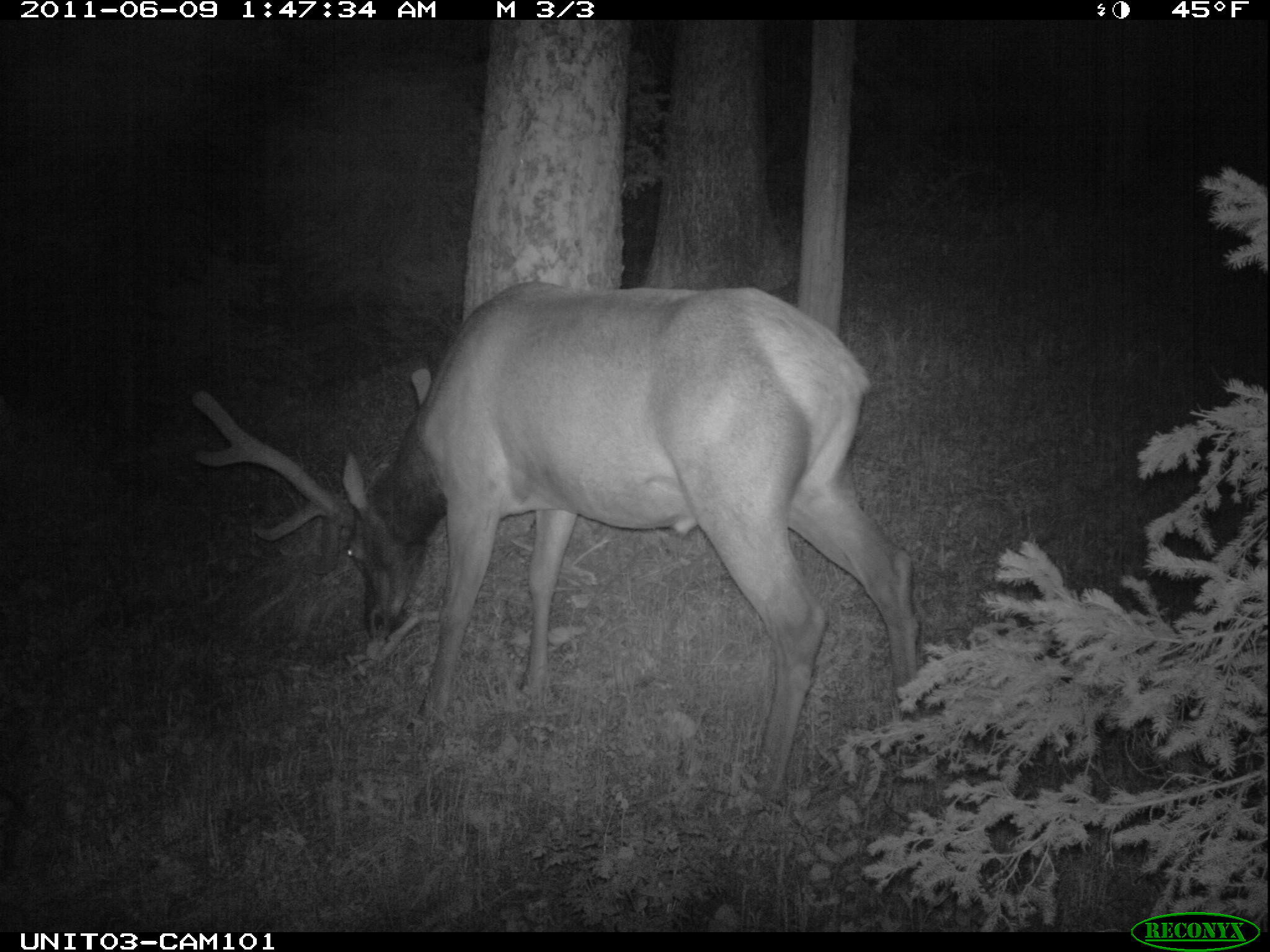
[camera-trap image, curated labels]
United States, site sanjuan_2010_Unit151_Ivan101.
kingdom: Animalia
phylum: Chordata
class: Mammalia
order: Artiodactyla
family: Cervidae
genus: Cervus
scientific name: Cervus elaphus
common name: red deer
Cervus elaphus (red deer).